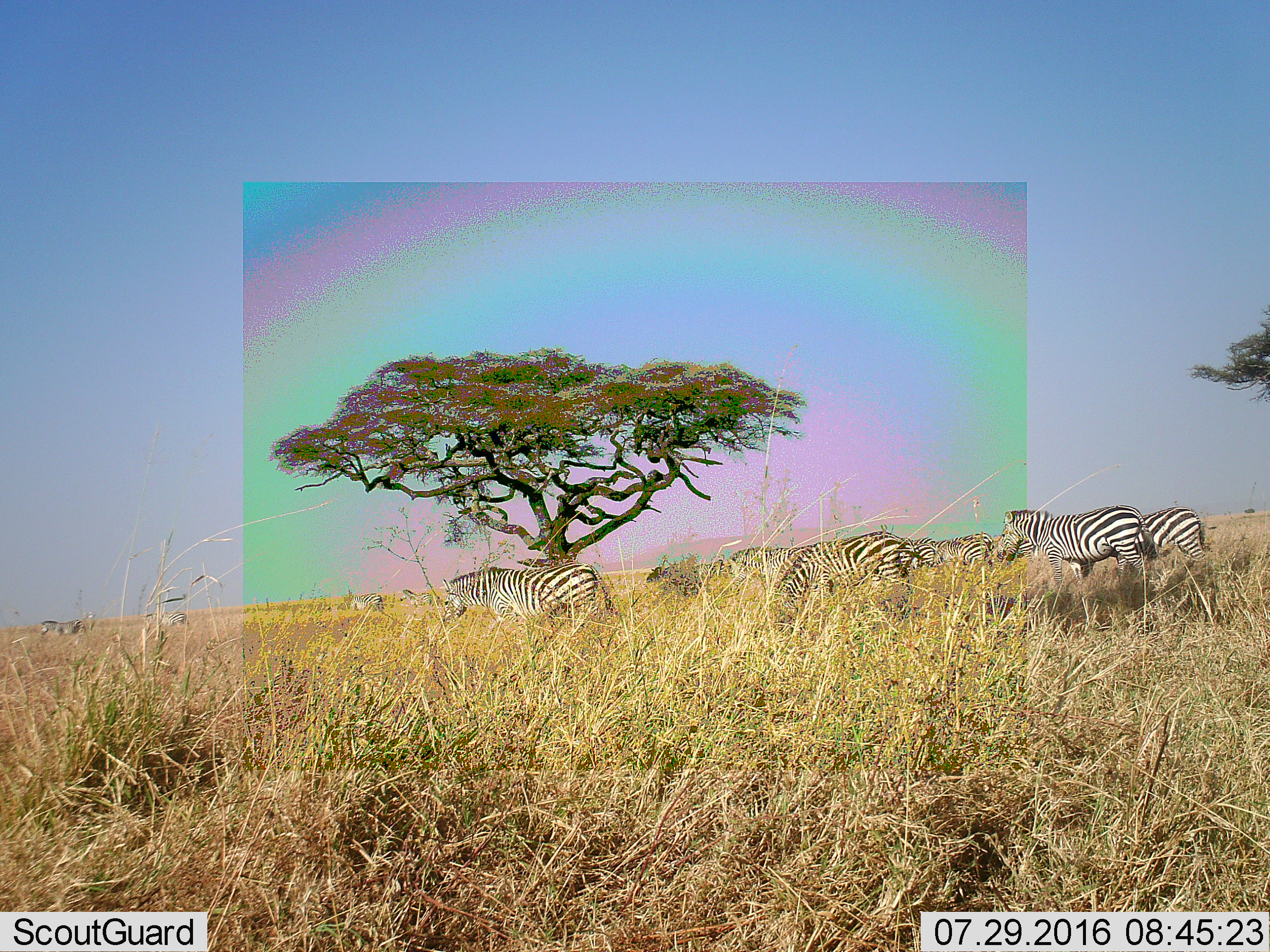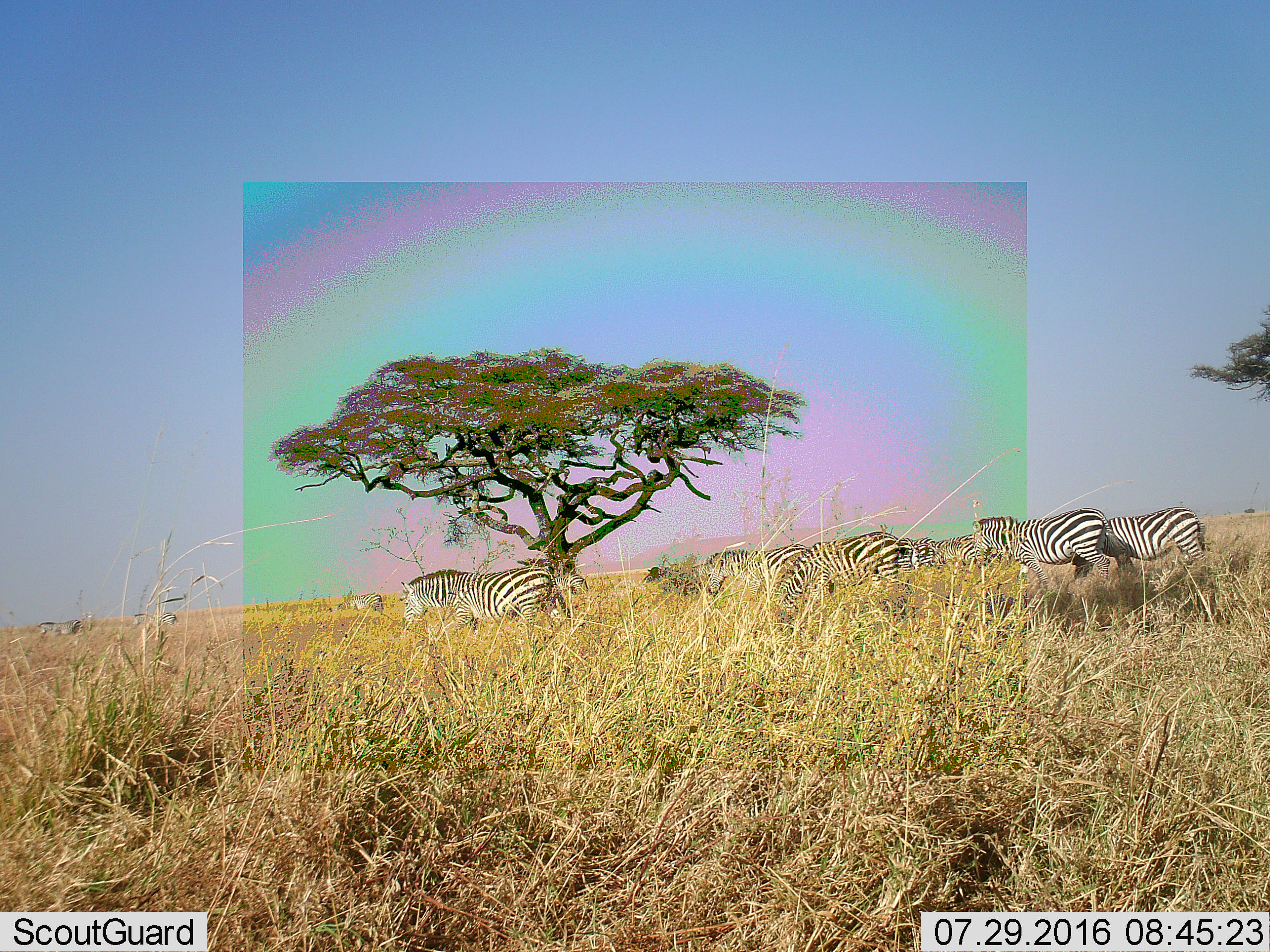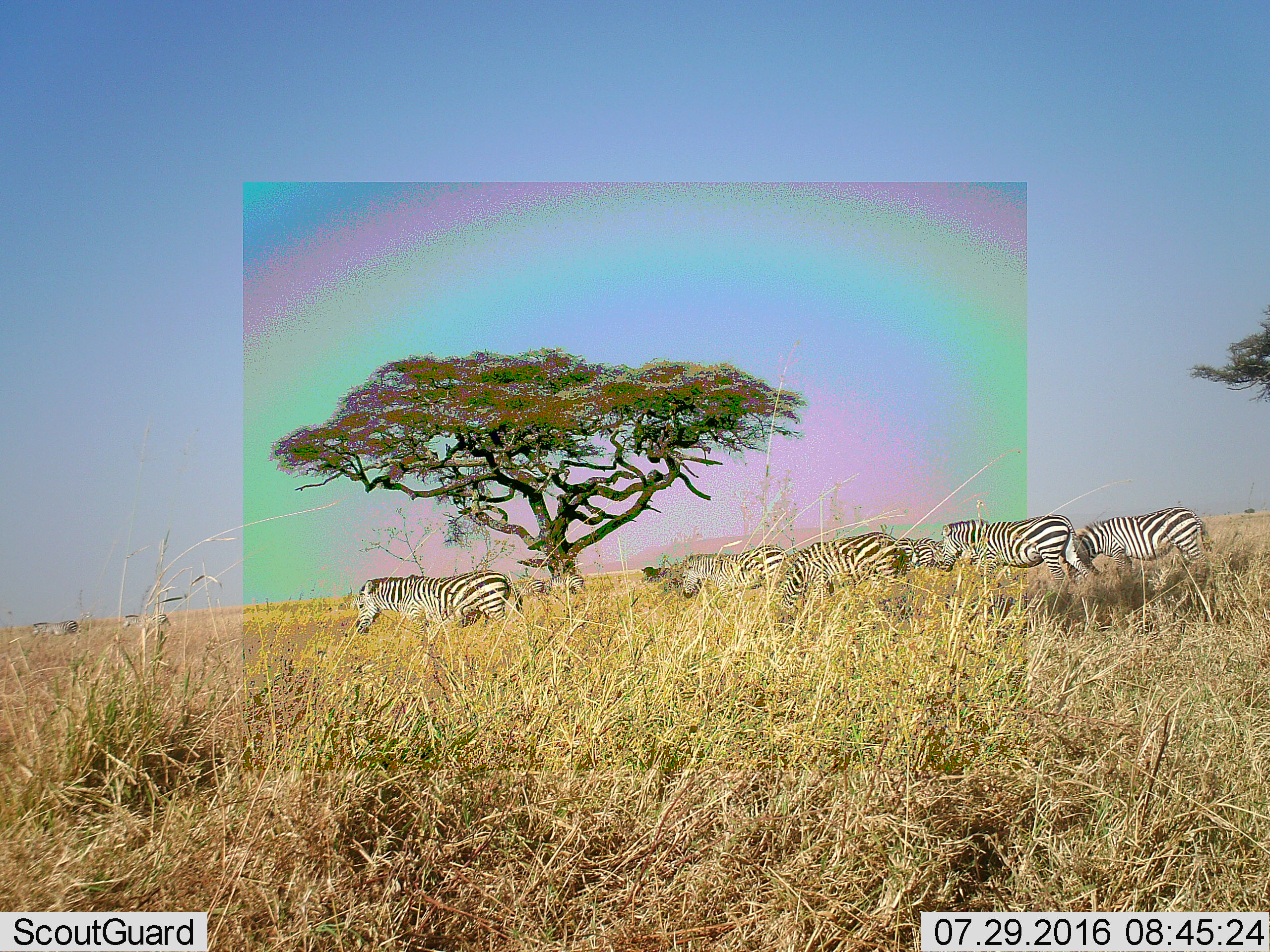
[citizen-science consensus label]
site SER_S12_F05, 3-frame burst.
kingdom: Animalia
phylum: Chordata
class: Mammalia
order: Perissodactyla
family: Equidae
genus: Equus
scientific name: Equus quagga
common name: plains zebra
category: zebraplains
Zebraplains (plains zebra) (Equus quagga), count 11-50. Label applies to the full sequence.